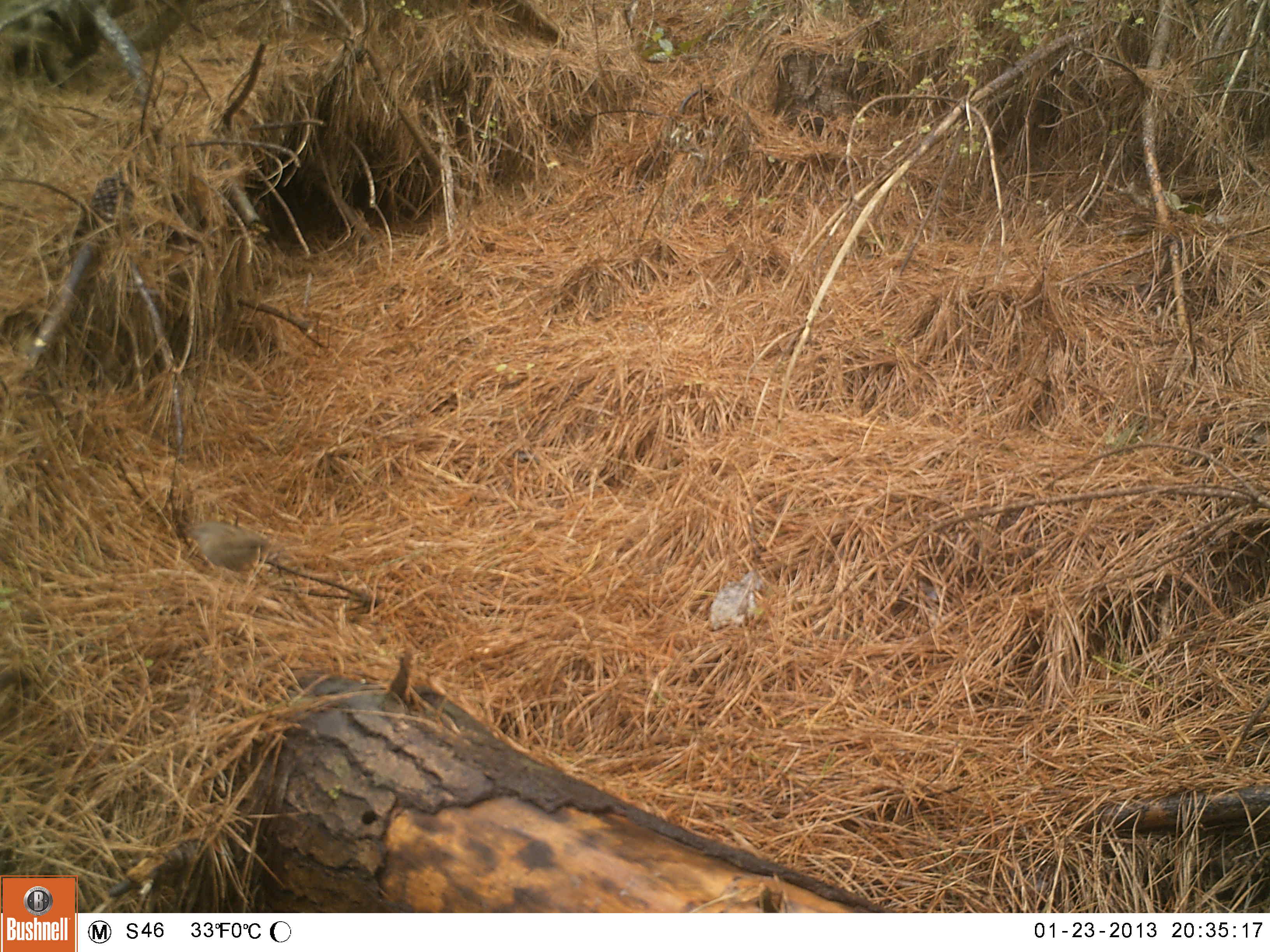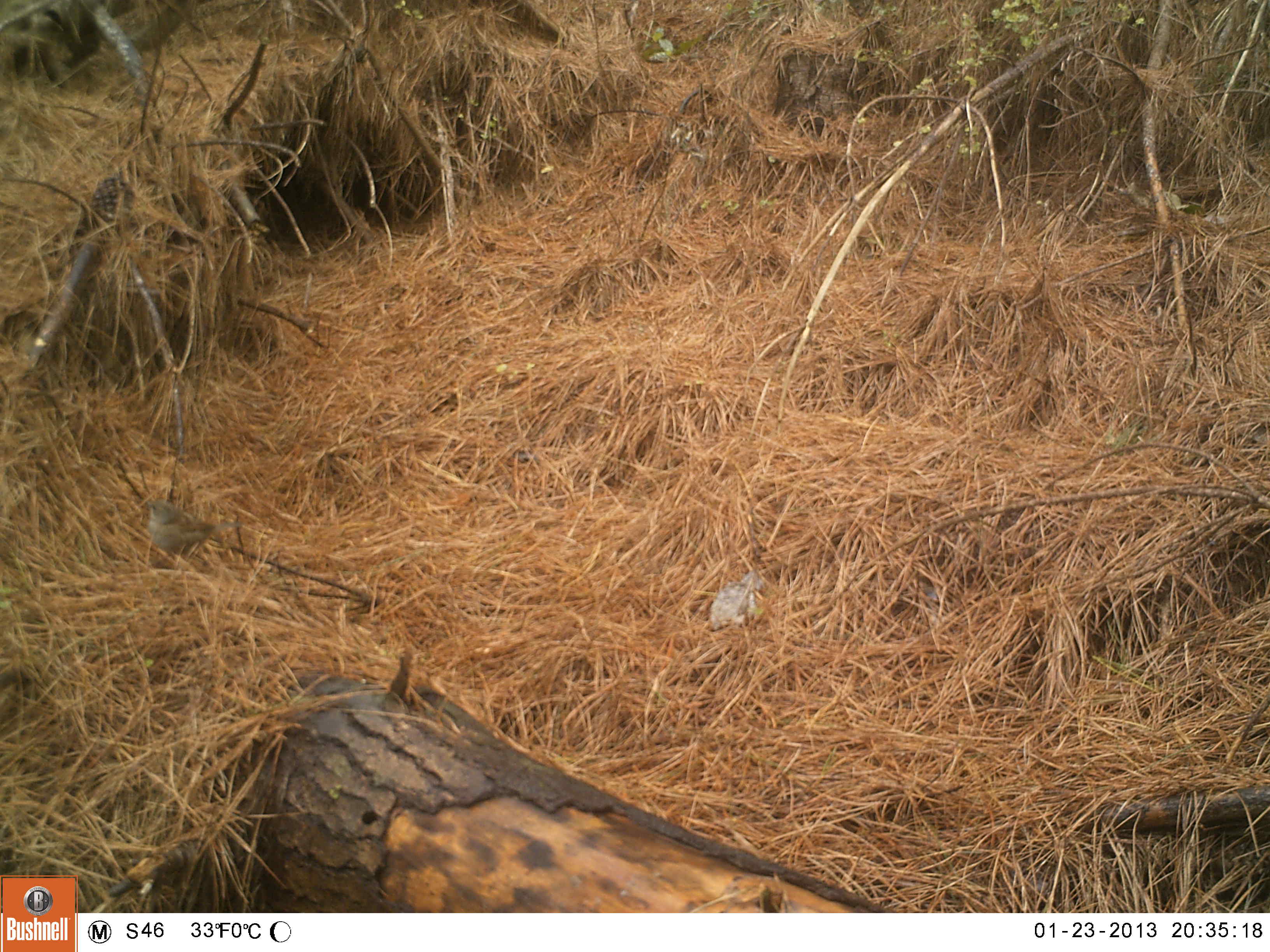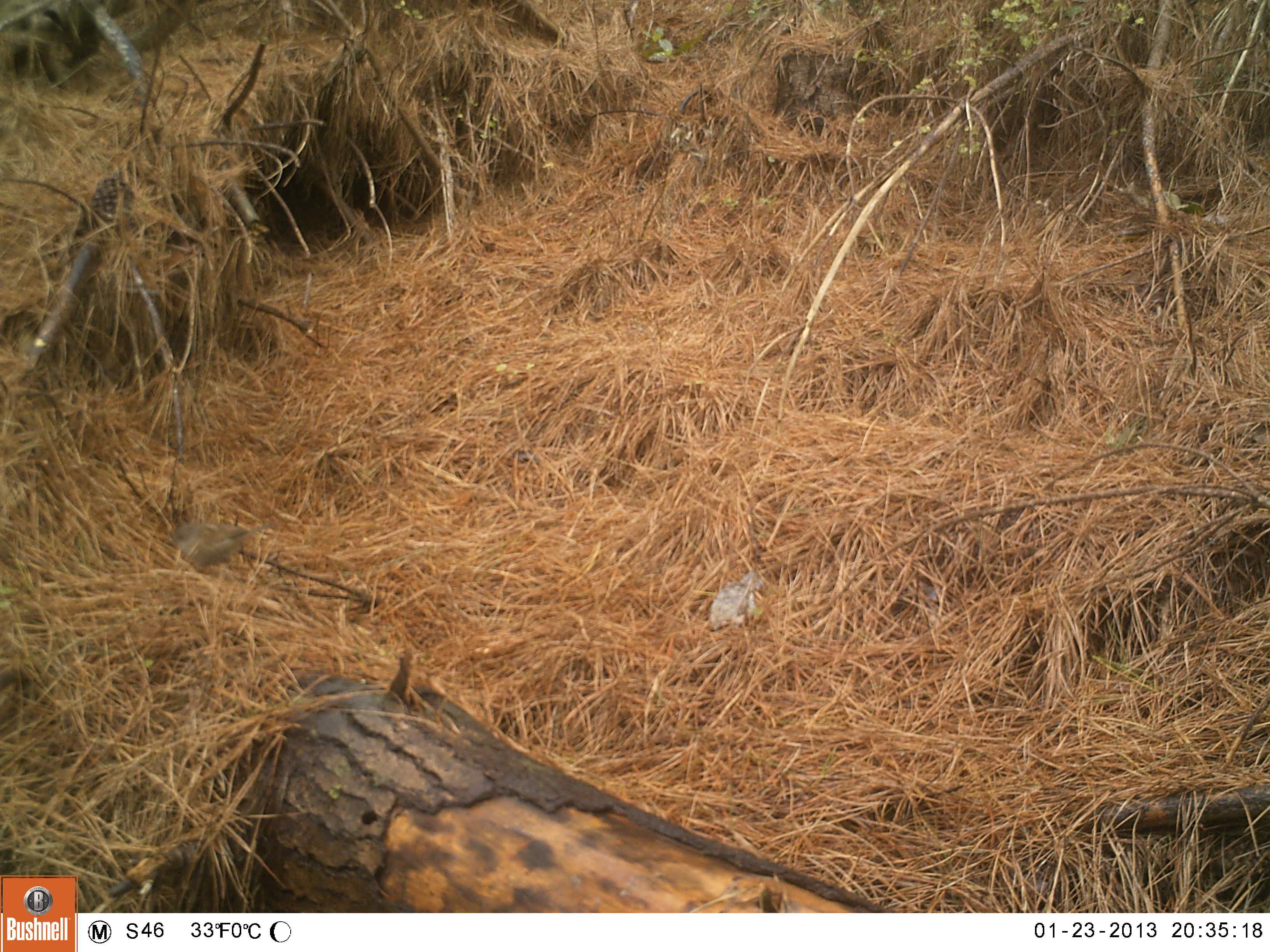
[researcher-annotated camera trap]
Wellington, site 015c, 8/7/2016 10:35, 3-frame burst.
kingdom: Animalia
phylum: Chordata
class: Aves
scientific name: Aves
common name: bird